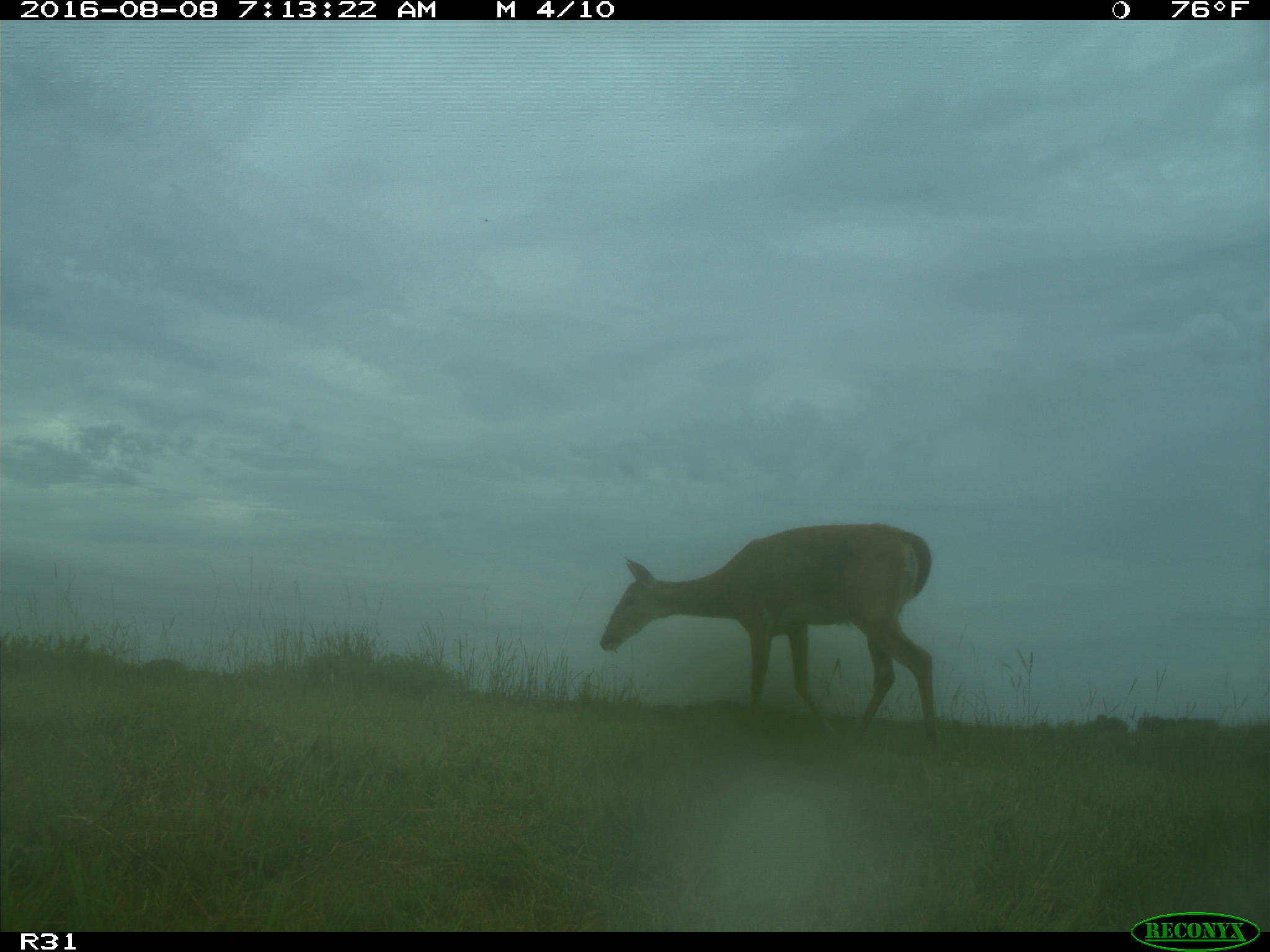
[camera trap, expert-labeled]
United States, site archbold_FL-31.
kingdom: Animalia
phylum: Chordata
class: Mammalia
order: Artiodactyla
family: Cervidae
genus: Odocoileus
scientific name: Odocoileus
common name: deer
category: unidentified deer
Unidentified deer (deer) (Odocoileus).